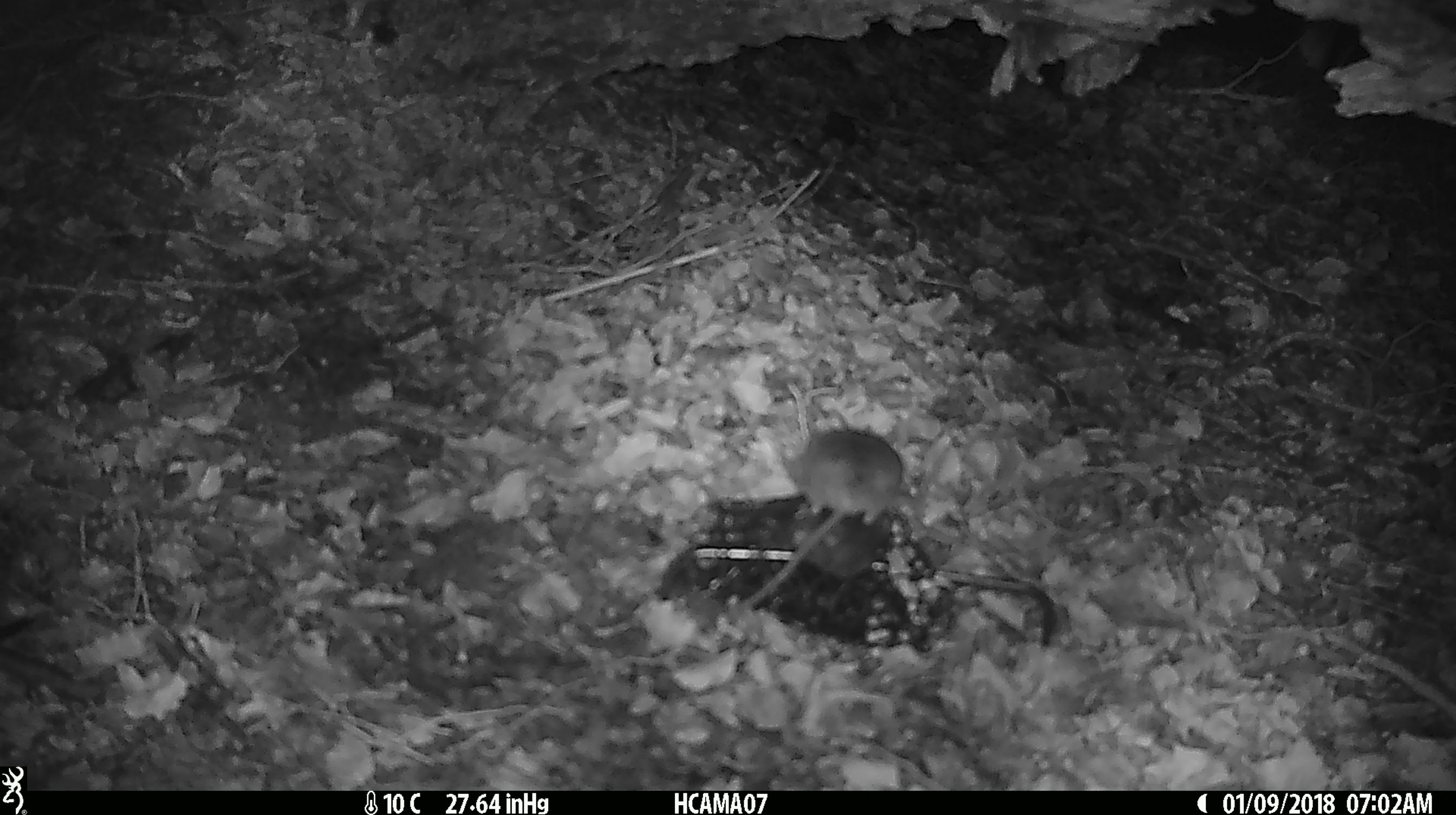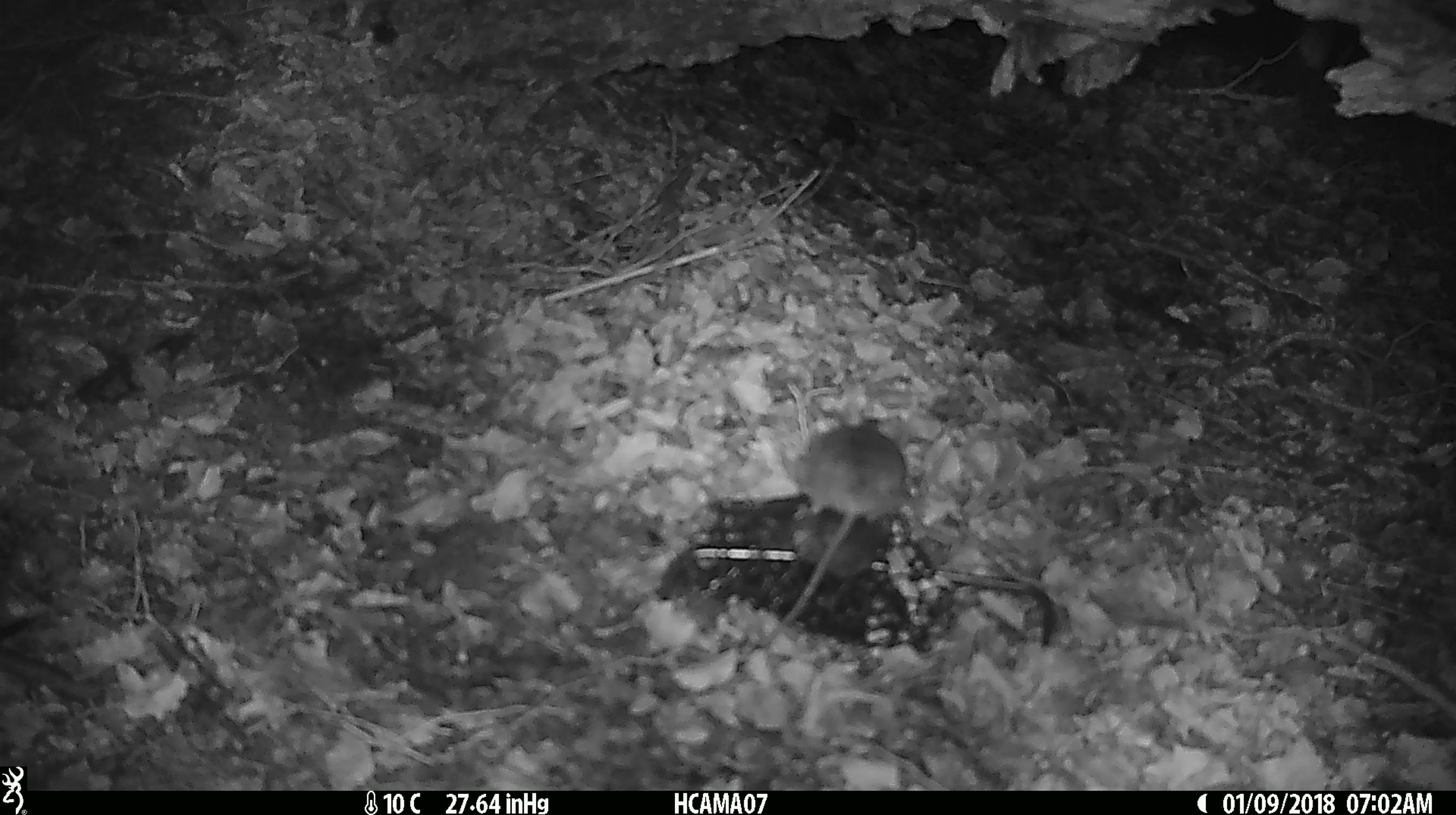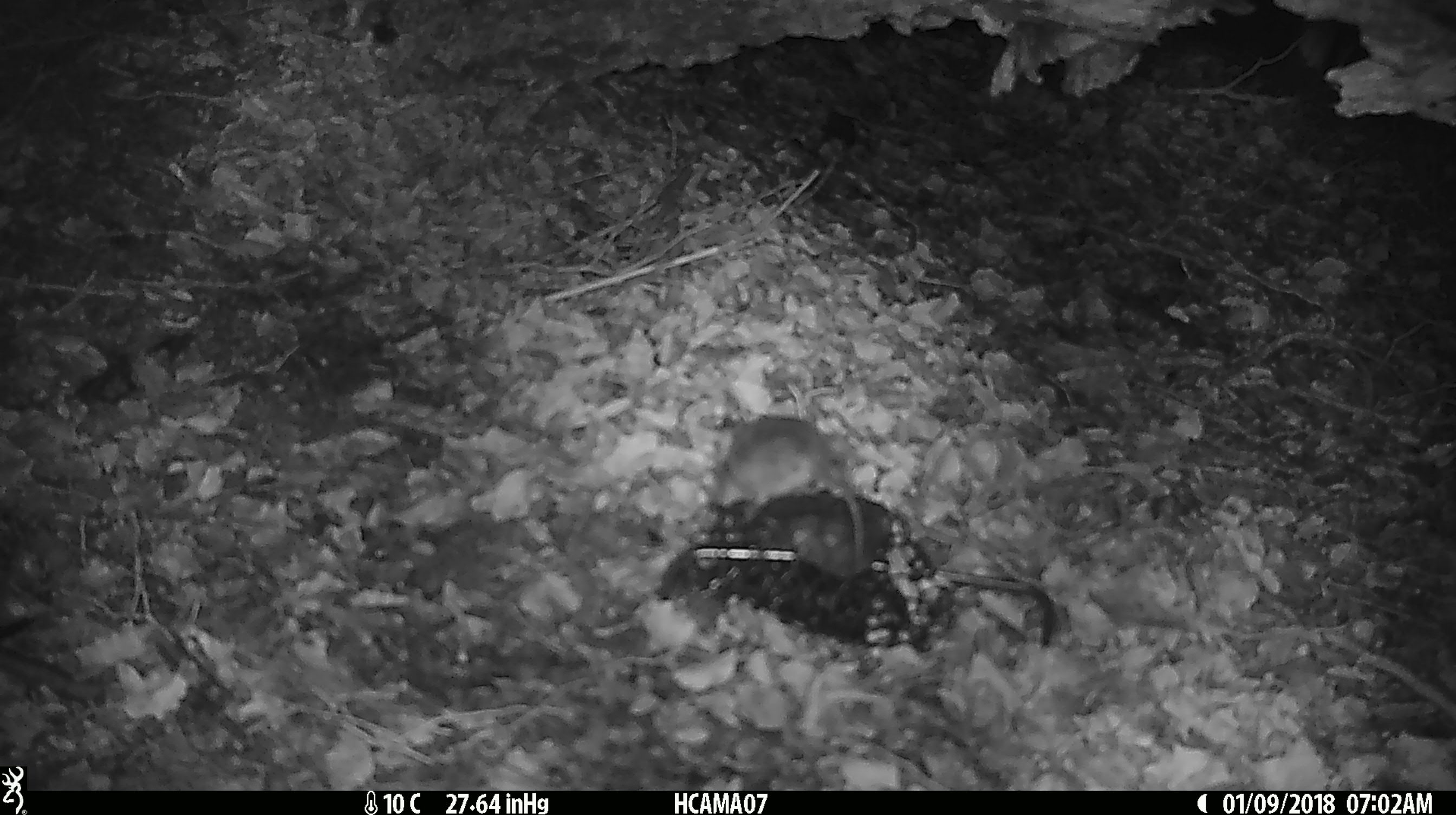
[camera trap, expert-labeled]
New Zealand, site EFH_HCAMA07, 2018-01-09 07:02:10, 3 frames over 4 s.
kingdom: Animalia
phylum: Chordata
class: Mammalia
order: Rodentia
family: Muridae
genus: Mus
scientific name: Mus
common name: mouse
Mouse (Mus).